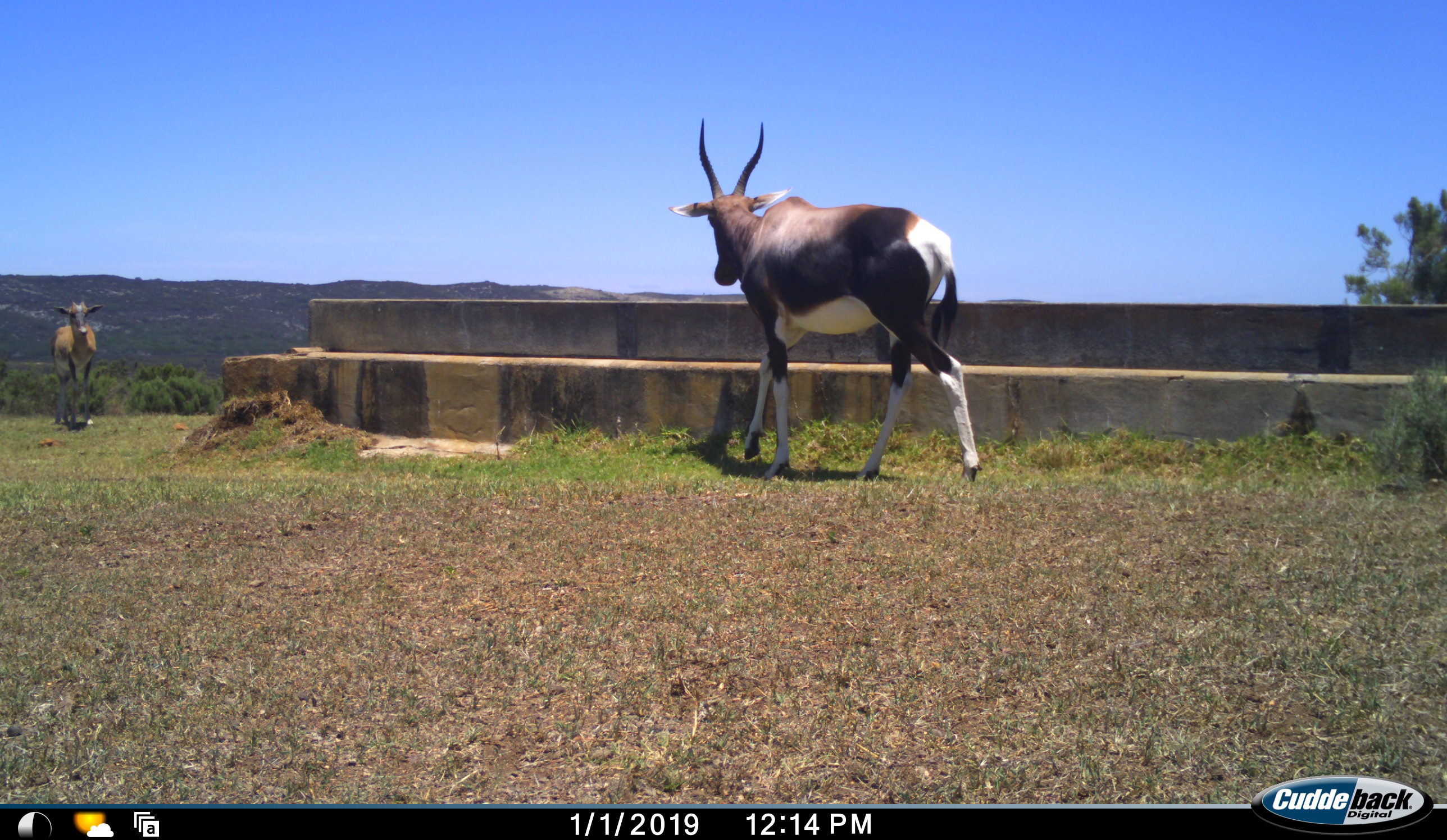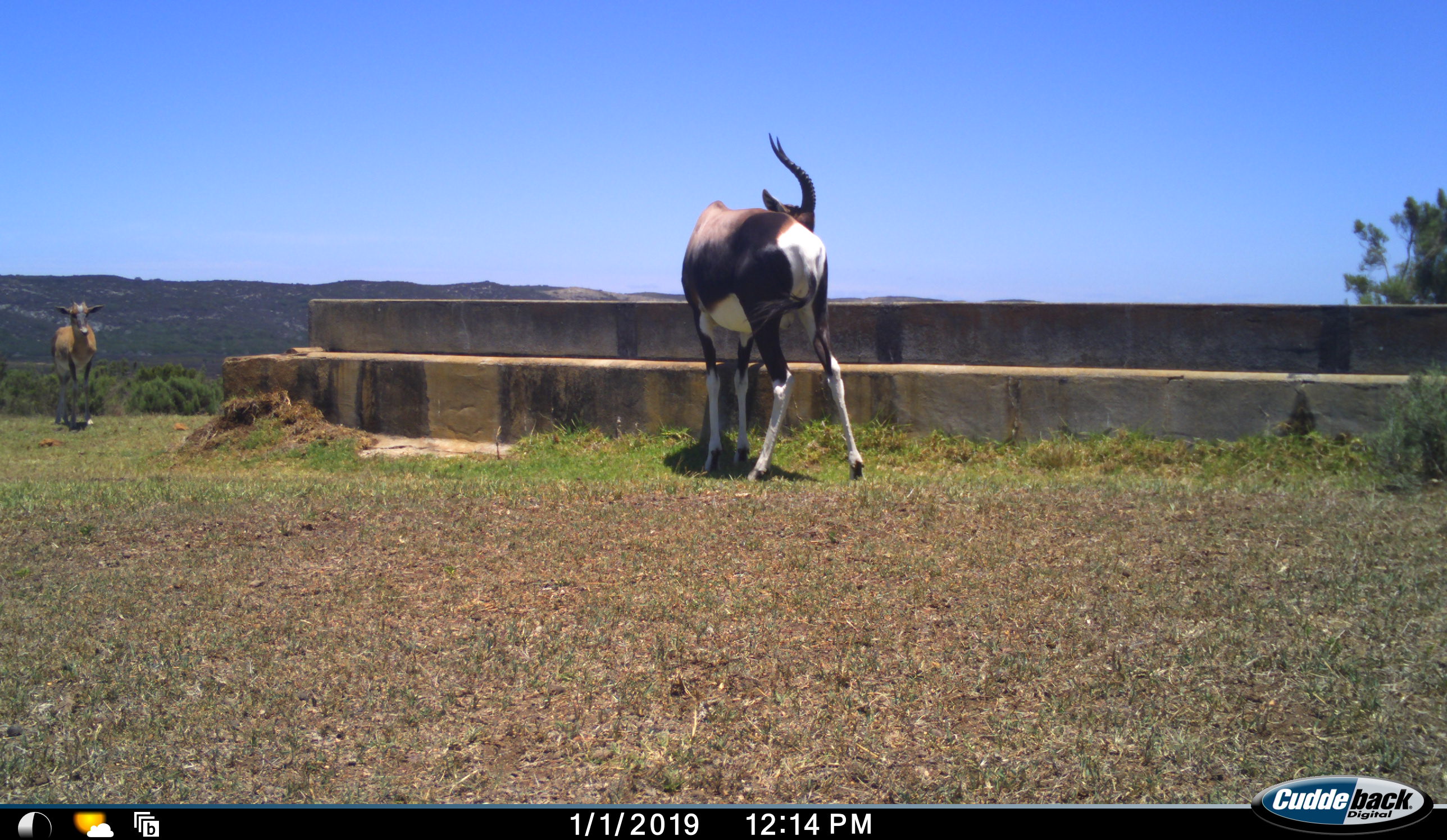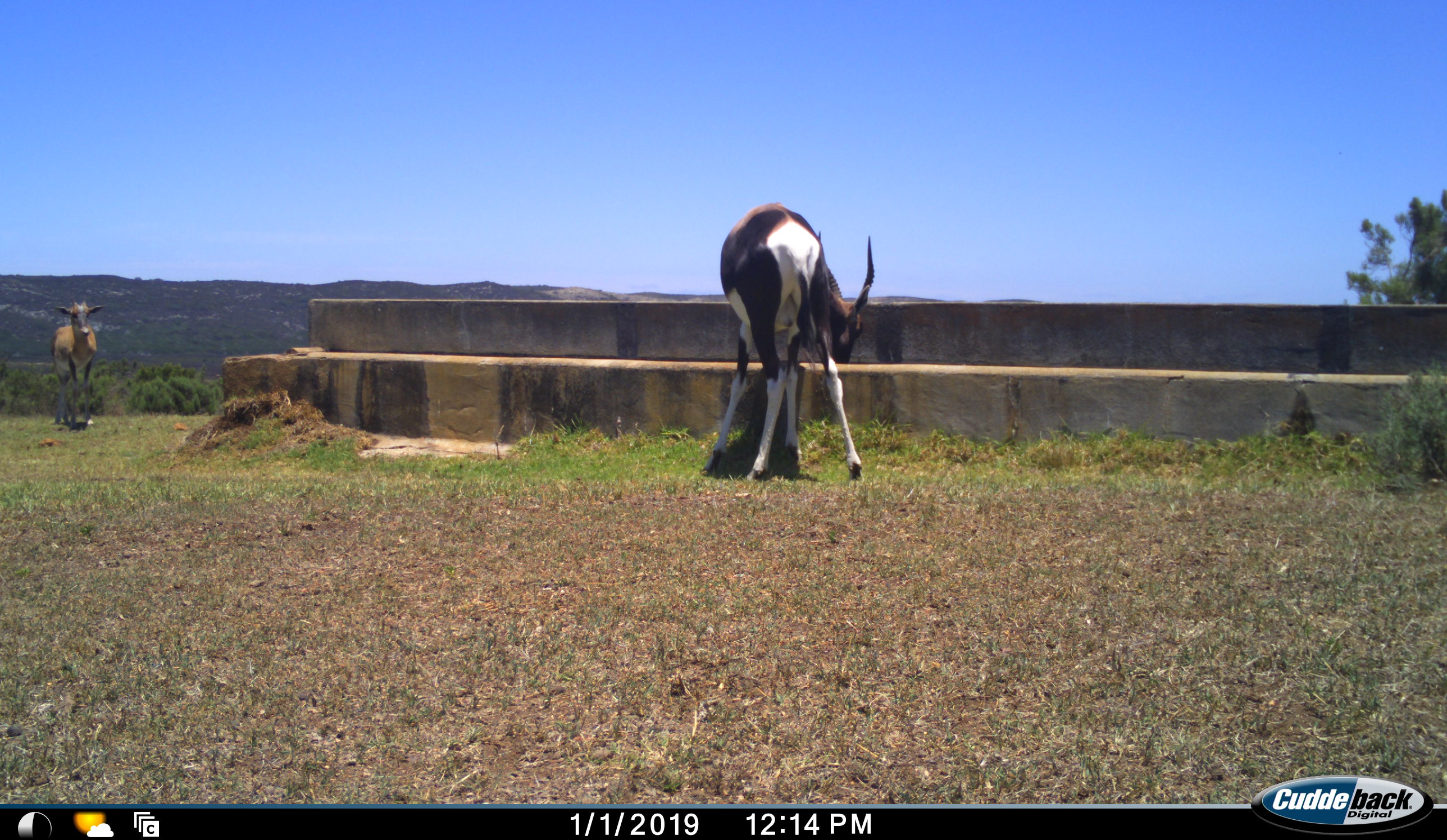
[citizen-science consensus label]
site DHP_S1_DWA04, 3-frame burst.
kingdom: Animalia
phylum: Chordata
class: Mammalia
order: Artiodactyla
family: Bovidae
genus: Damaliscus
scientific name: Damaliscus pygargus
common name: bontebok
Bontebok (Damaliscus pygargus), count 2. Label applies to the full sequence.